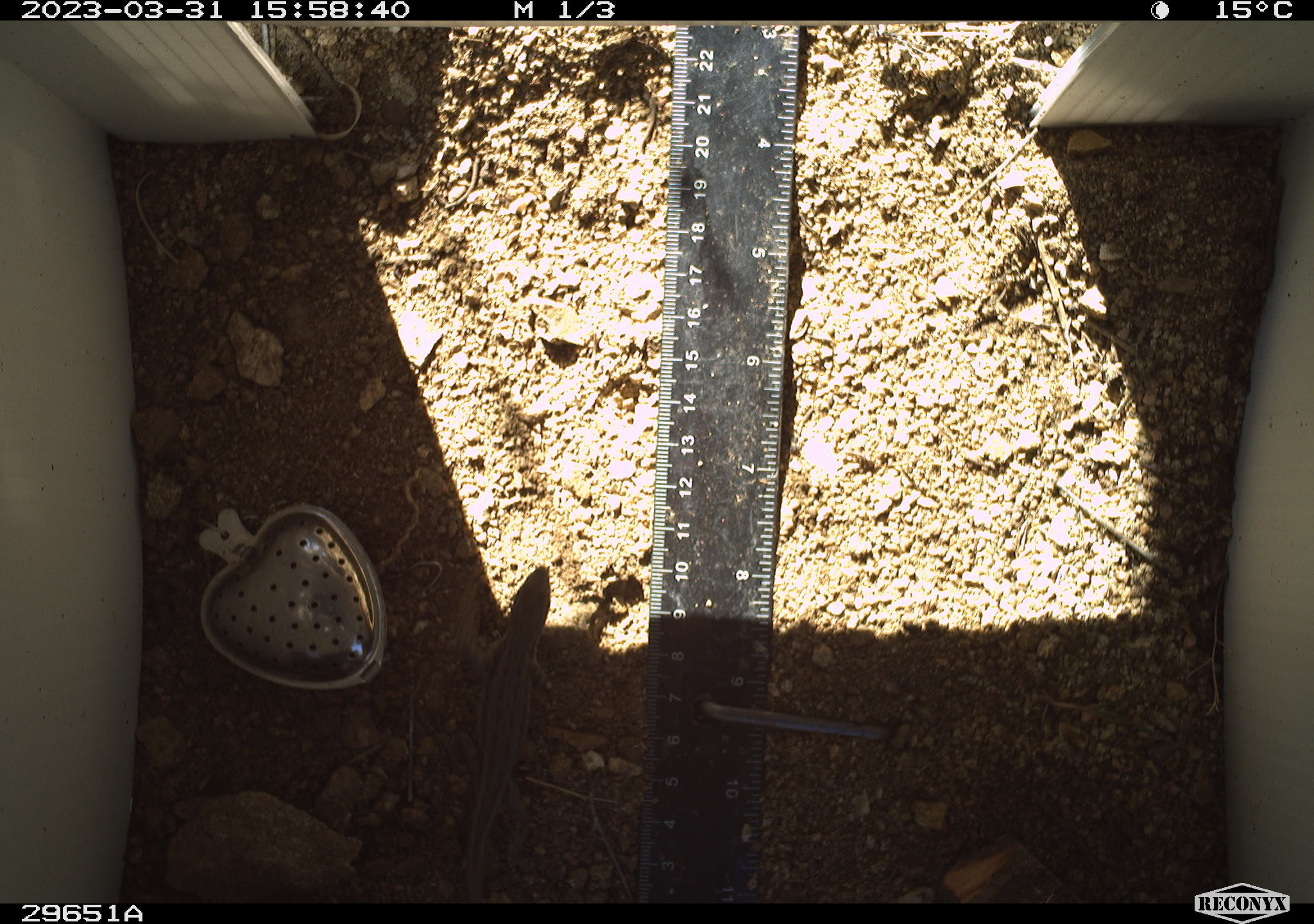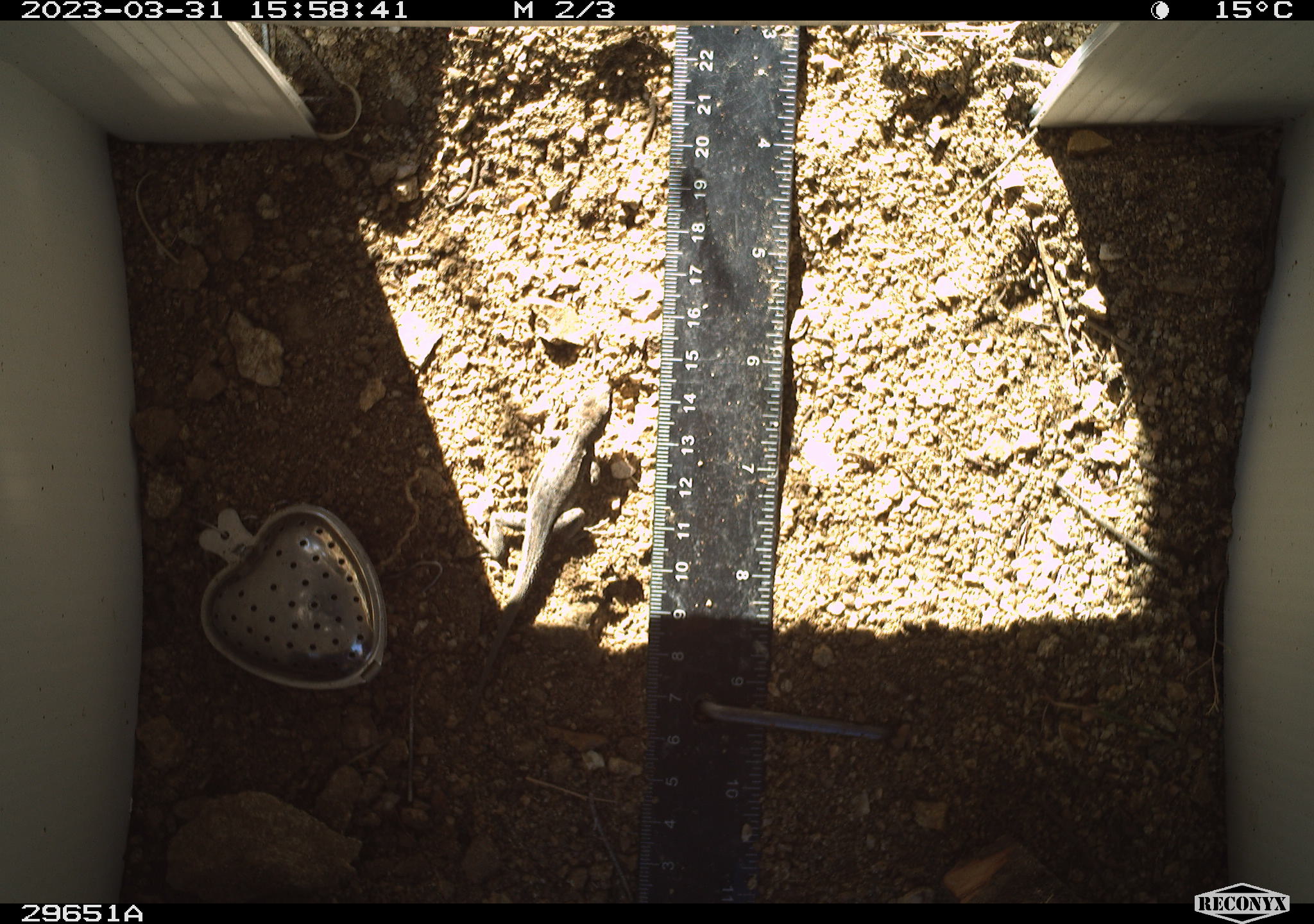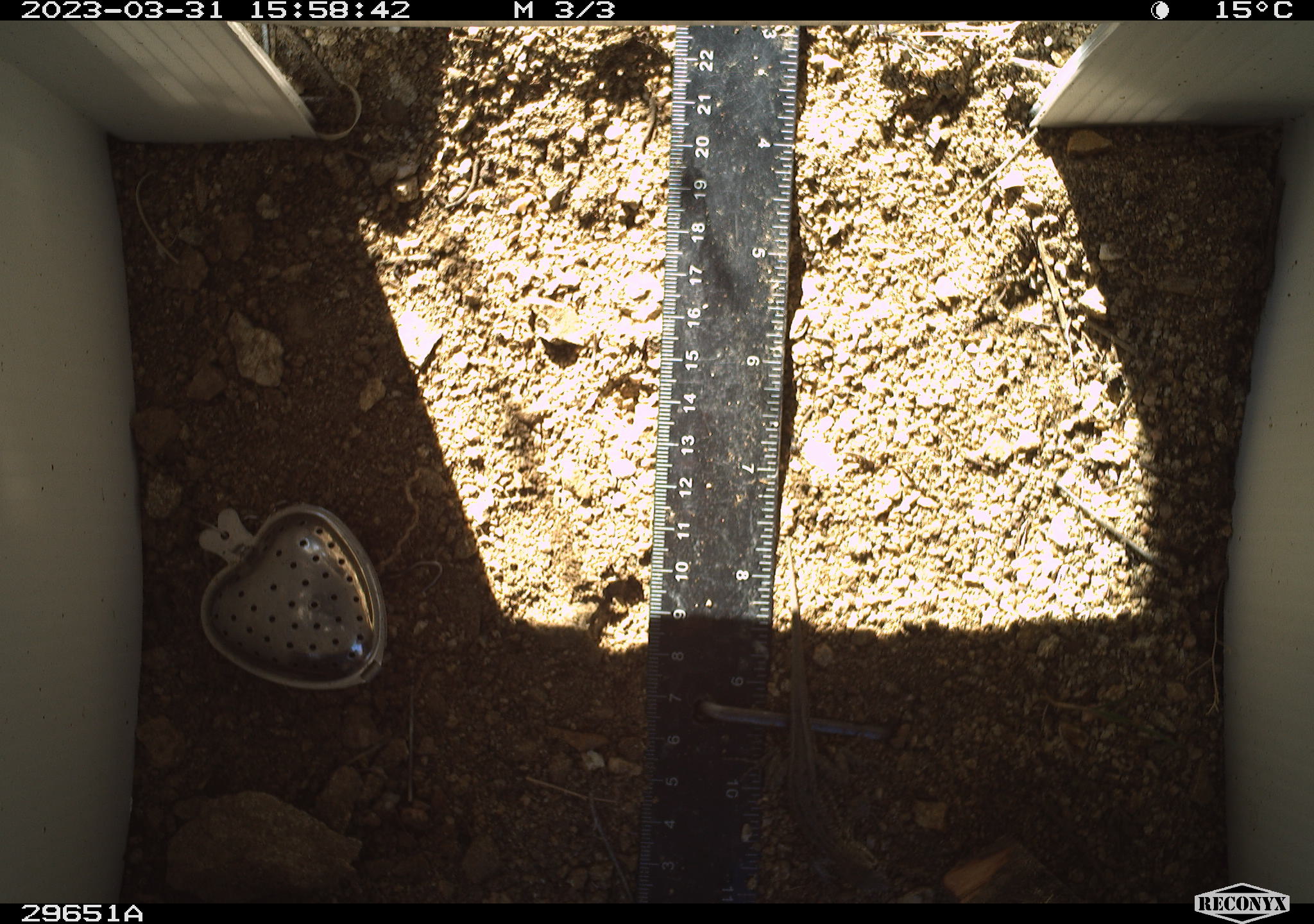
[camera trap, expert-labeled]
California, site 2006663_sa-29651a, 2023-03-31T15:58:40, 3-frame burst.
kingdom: Animalia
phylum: Chordata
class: Reptilia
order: Squamata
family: Phrynosomatidae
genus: Sceloporus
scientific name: Sceloporus graciosus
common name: common sagebrush lizard